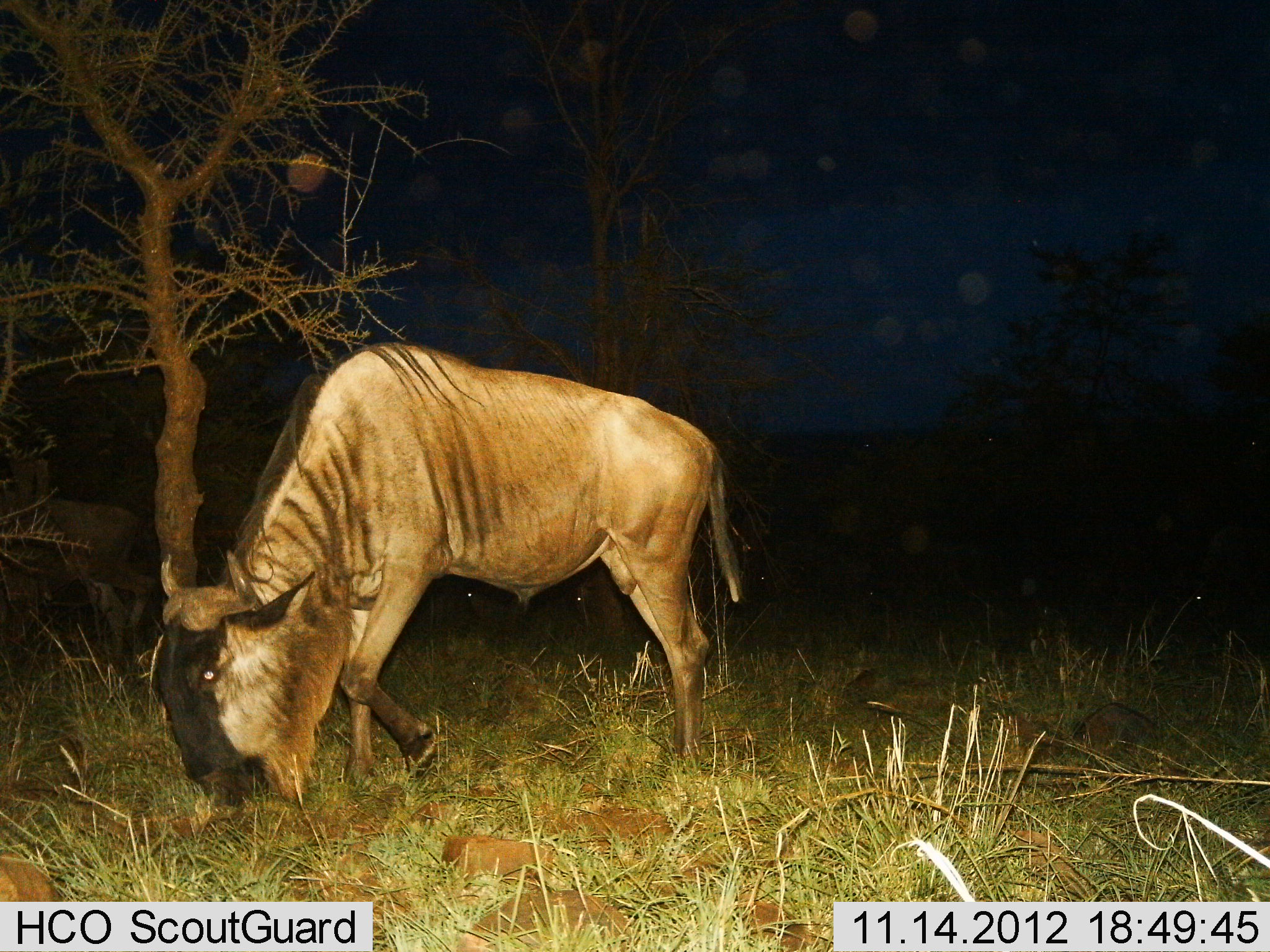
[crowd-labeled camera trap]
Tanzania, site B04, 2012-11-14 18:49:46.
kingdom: Animalia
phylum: Chordata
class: Mammalia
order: Artiodactyla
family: Bovidae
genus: Connochaetes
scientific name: Connochaetes taurinus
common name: blue wildebeest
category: wildebeest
Wildebeest (blue wildebeest) (Connochaetes taurinus), count 1. Behavior (volunteer vote fractions): standing 20%, resting 0%, moving 20%, interacting 0%. Young present (vote fraction): 0%. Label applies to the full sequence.